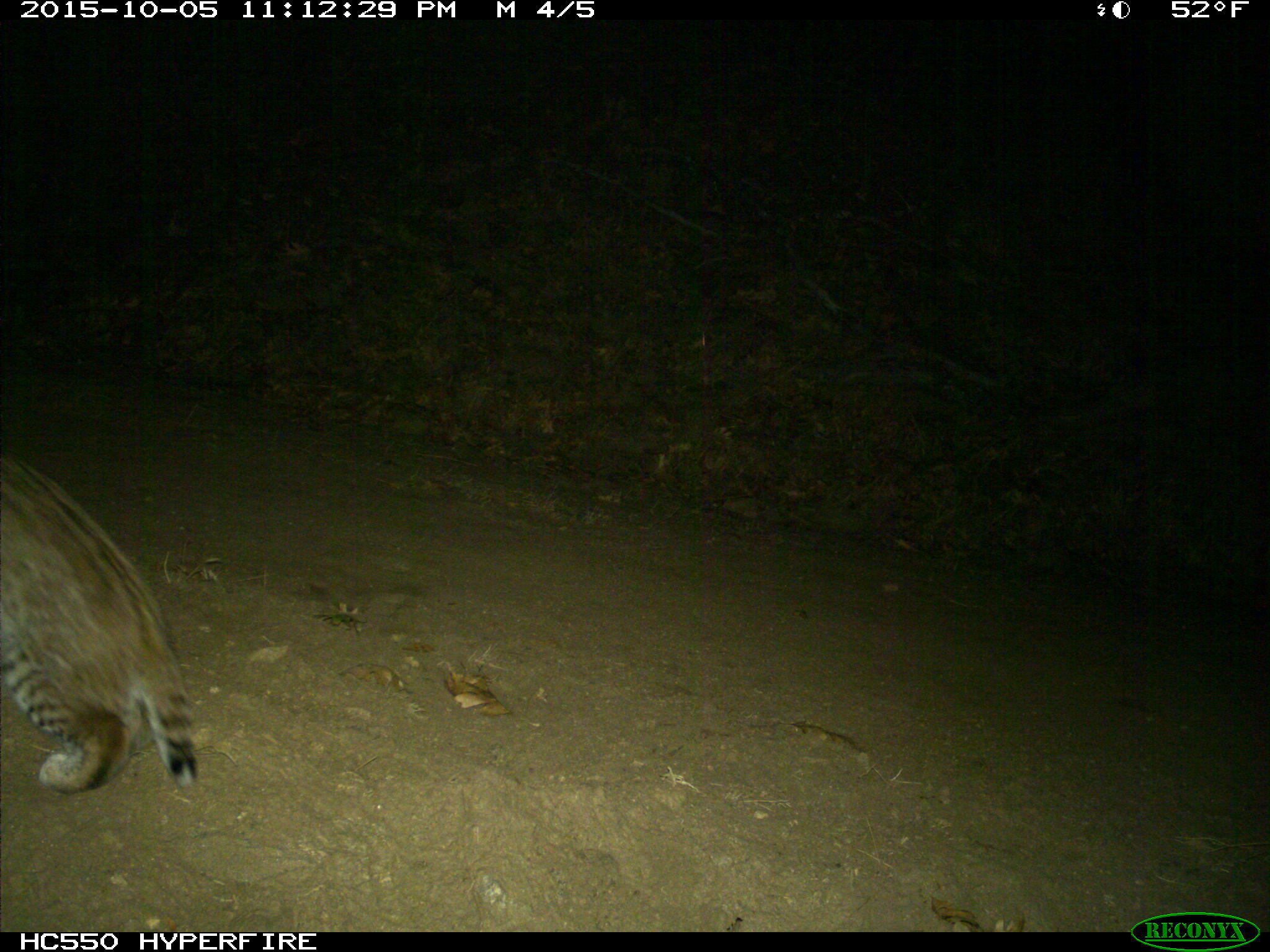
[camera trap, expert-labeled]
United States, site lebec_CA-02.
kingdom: Animalia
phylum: Chordata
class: Mammalia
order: Carnivora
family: Felidae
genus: Lynx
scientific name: Lynx rufus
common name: bobcat